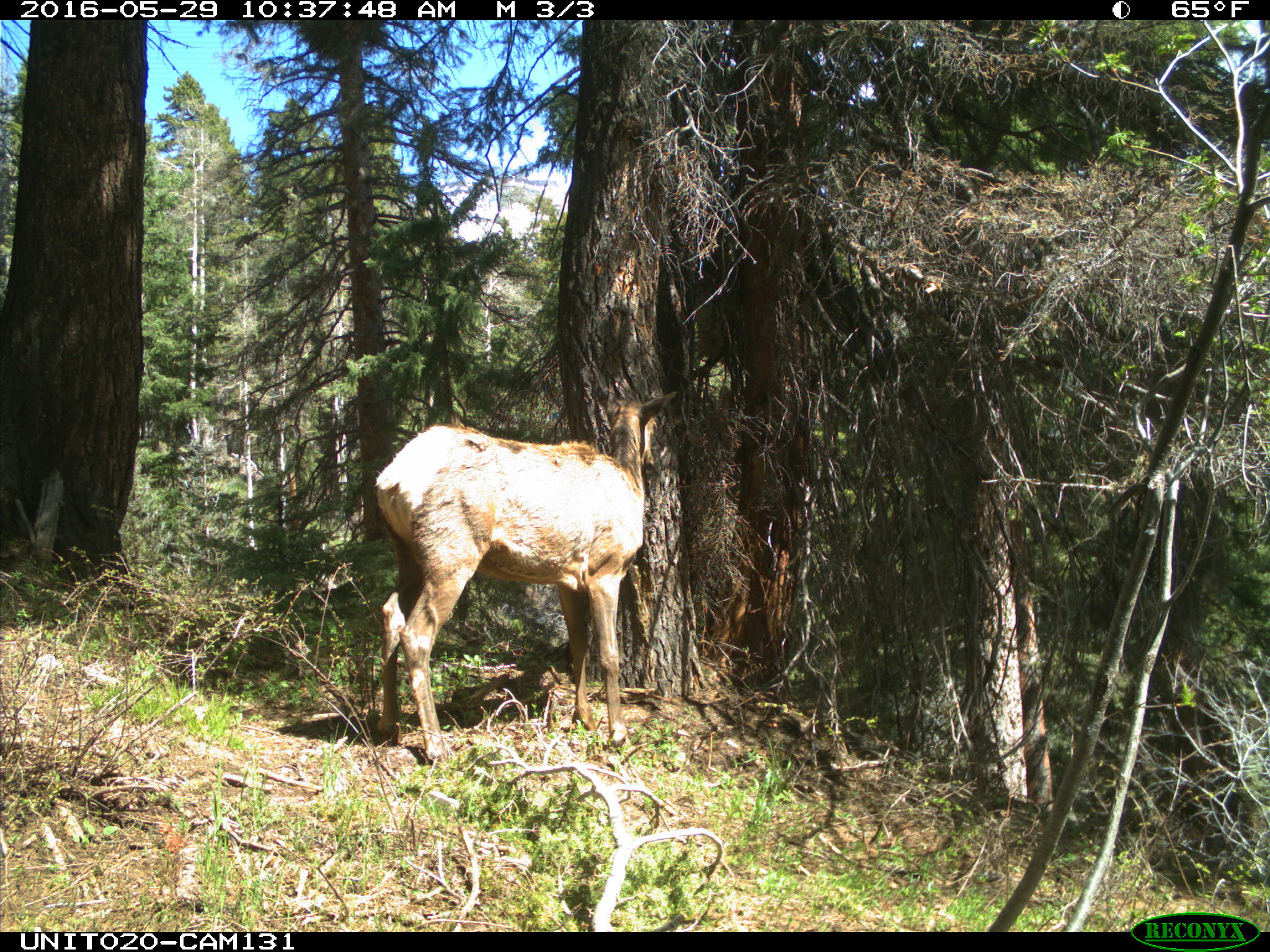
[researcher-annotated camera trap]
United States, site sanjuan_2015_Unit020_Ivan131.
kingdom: Animalia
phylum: Chordata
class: Mammalia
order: Artiodactyla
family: Cervidae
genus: Cervus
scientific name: Cervus elaphus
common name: red deer